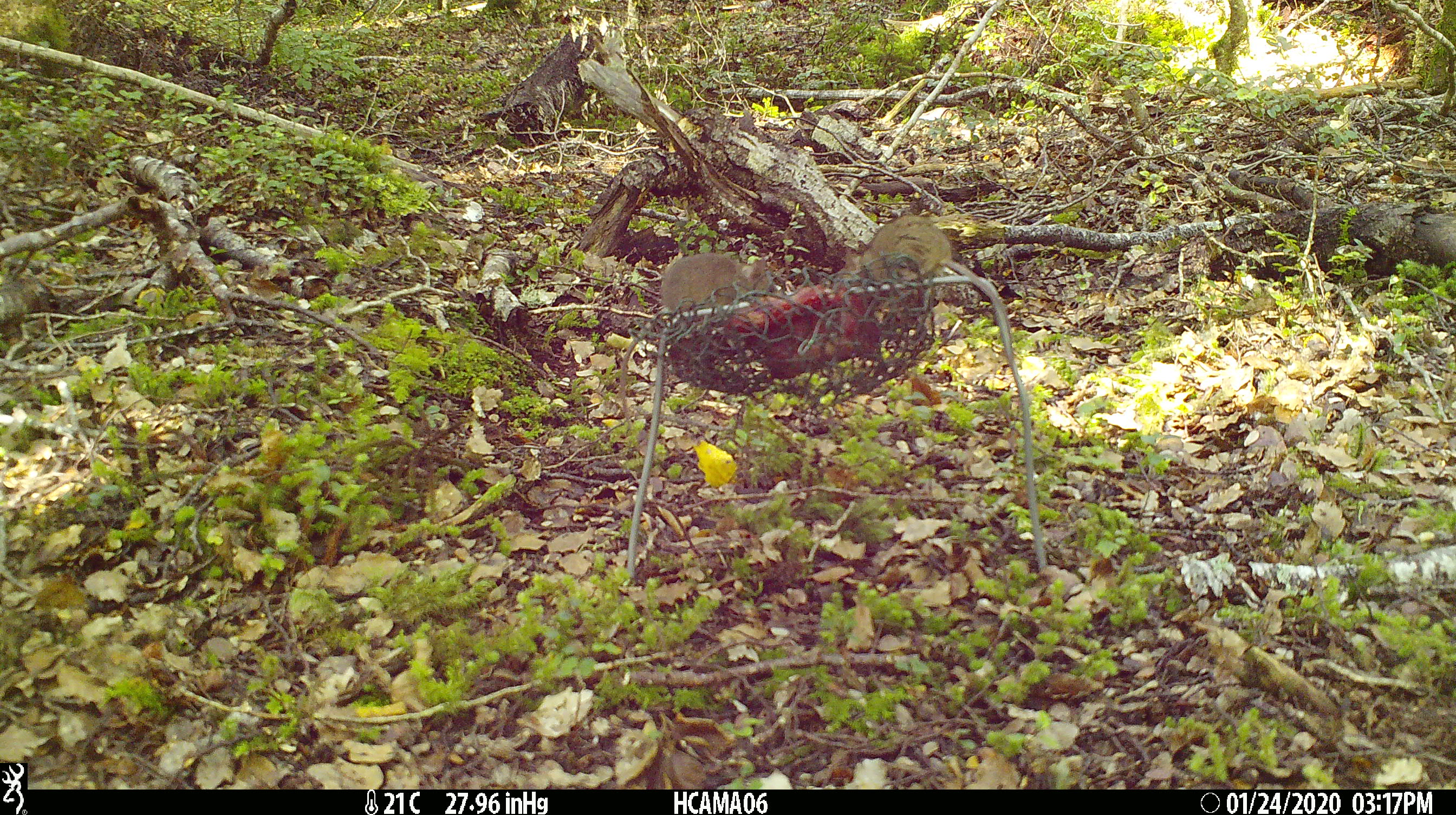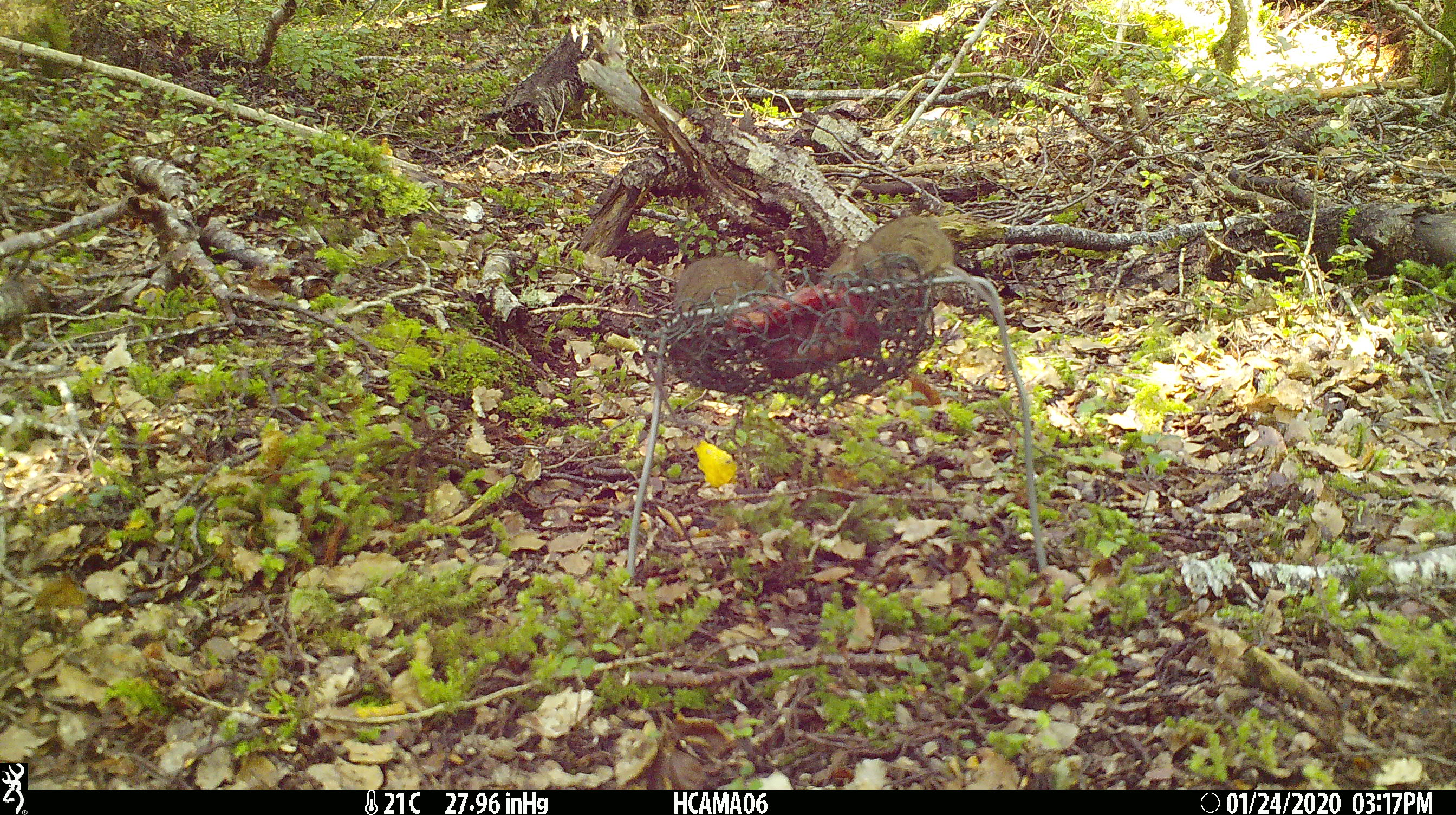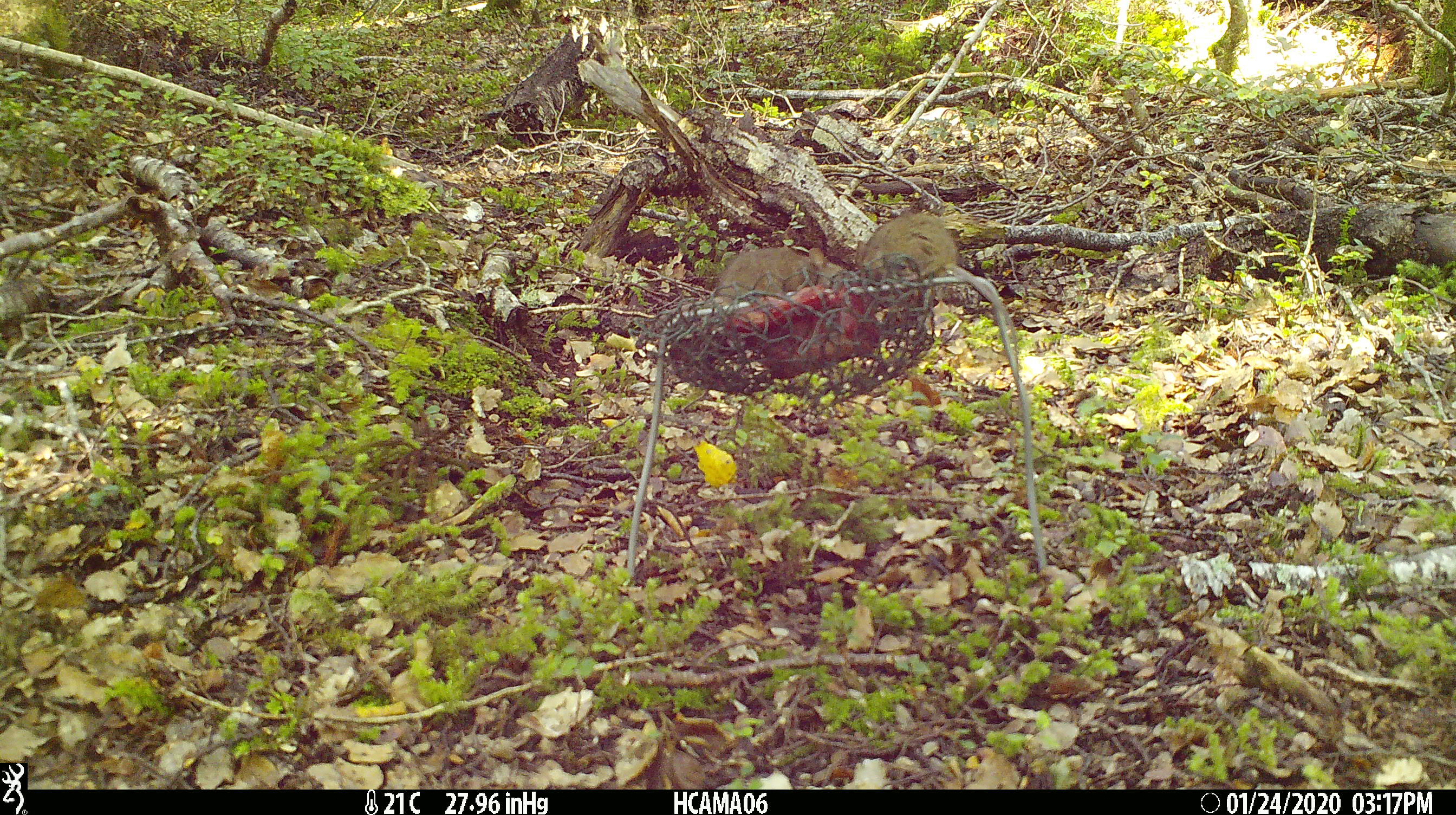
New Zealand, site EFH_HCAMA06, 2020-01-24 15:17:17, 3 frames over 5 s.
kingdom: Animalia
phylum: Chordata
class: Mammalia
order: Rodentia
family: Muridae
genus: Mus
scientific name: Mus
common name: mouse